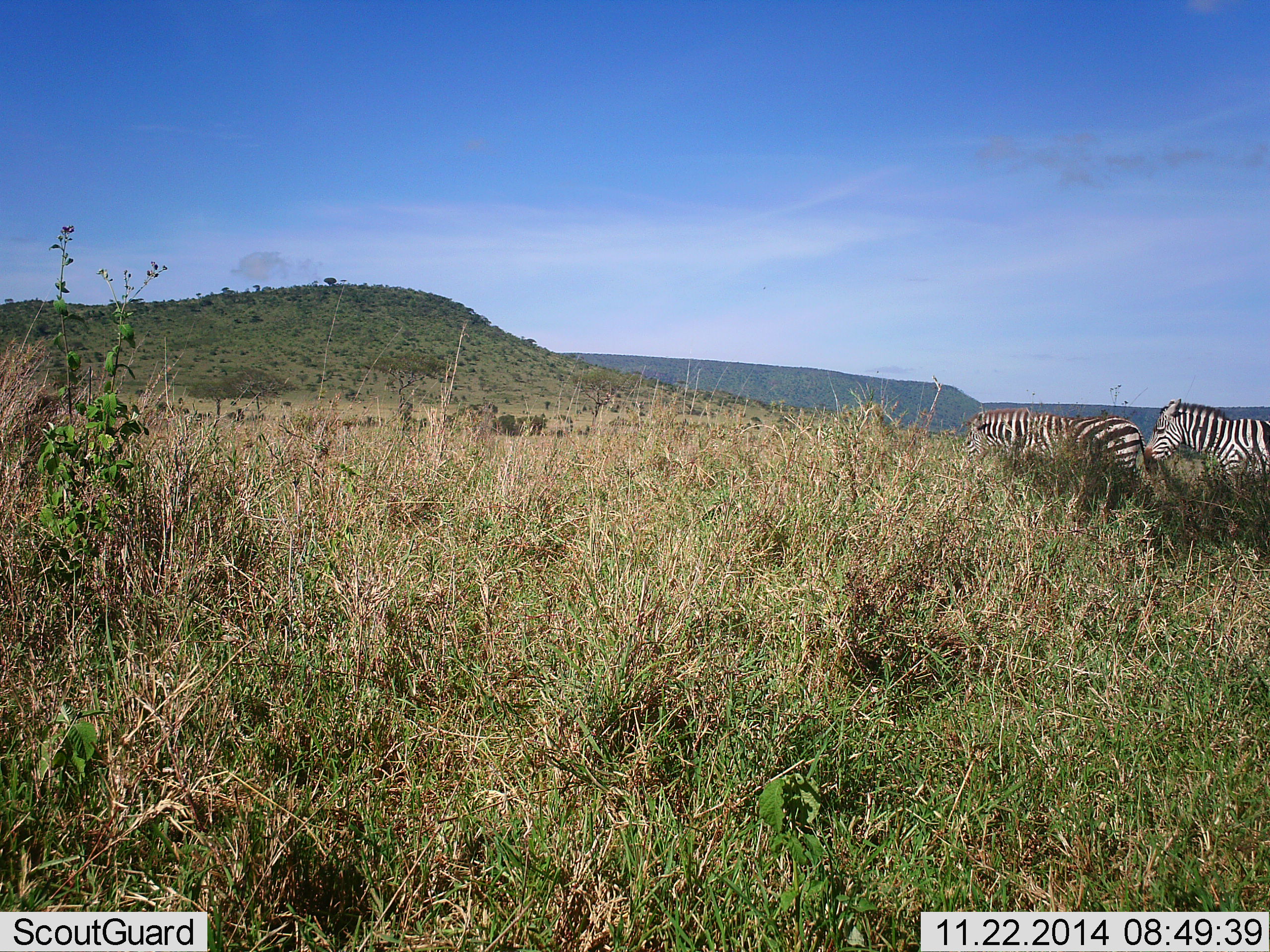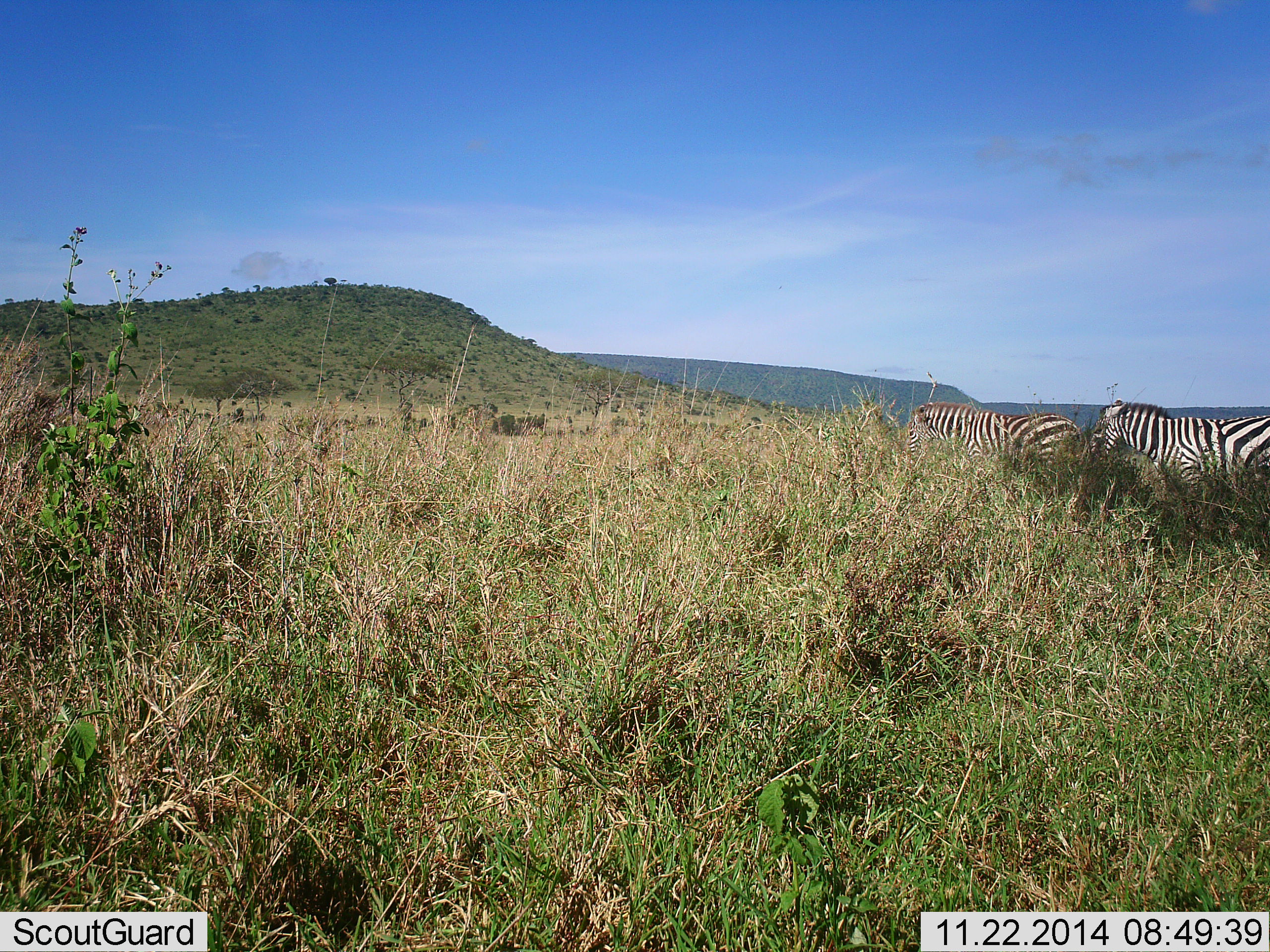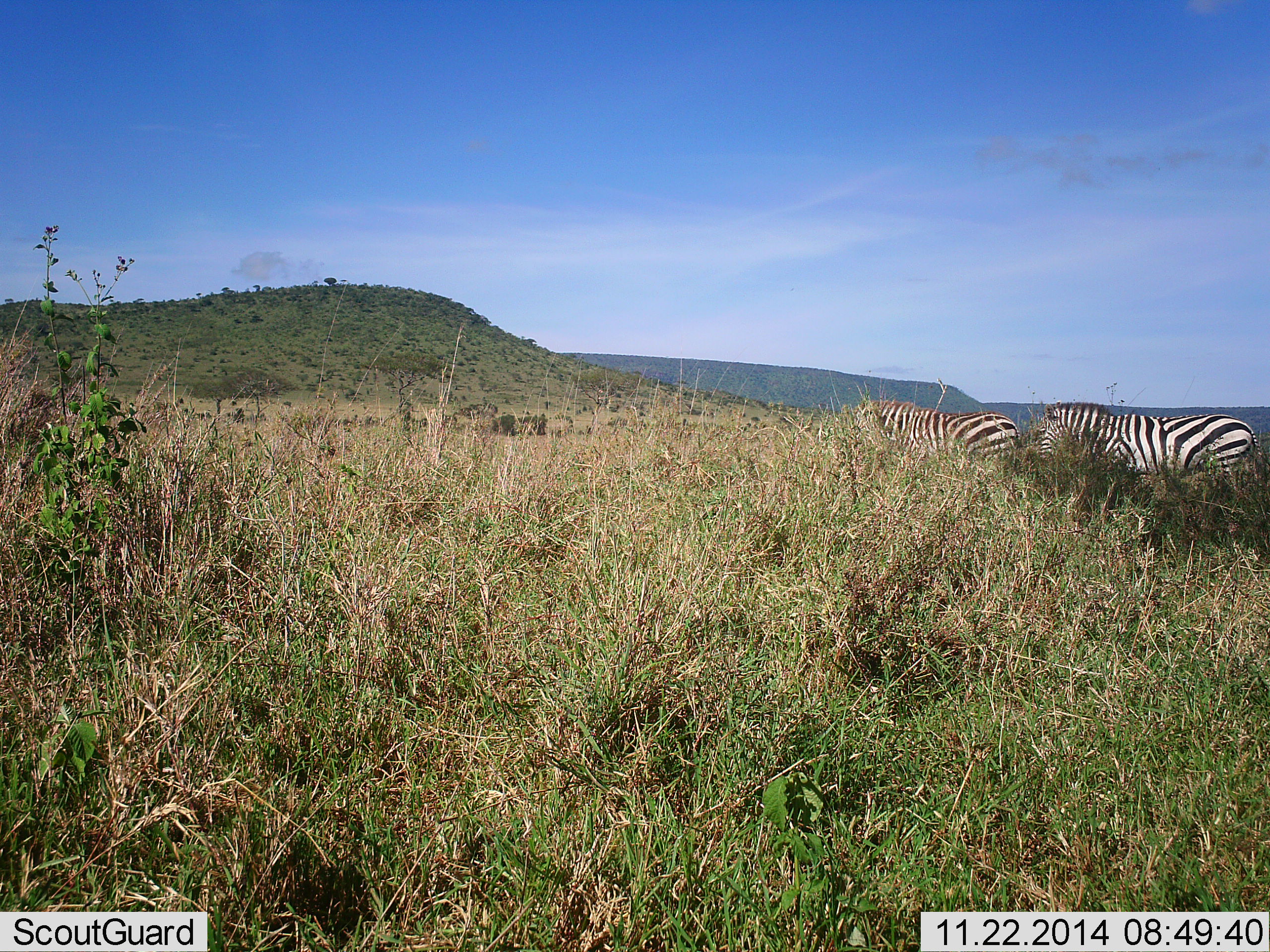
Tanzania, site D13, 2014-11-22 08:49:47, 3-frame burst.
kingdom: Animalia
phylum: Chordata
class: Mammalia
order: Perissodactyla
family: Equidae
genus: Equus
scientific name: Equus quagga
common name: plains zebra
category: zebra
Zebra (plains zebra) (Equus quagga), count 2. Behavior (volunteer vote fractions): standing 10%, resting 0%, moving 90%, interacting 0%. Young present (vote fraction): 0%. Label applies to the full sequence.